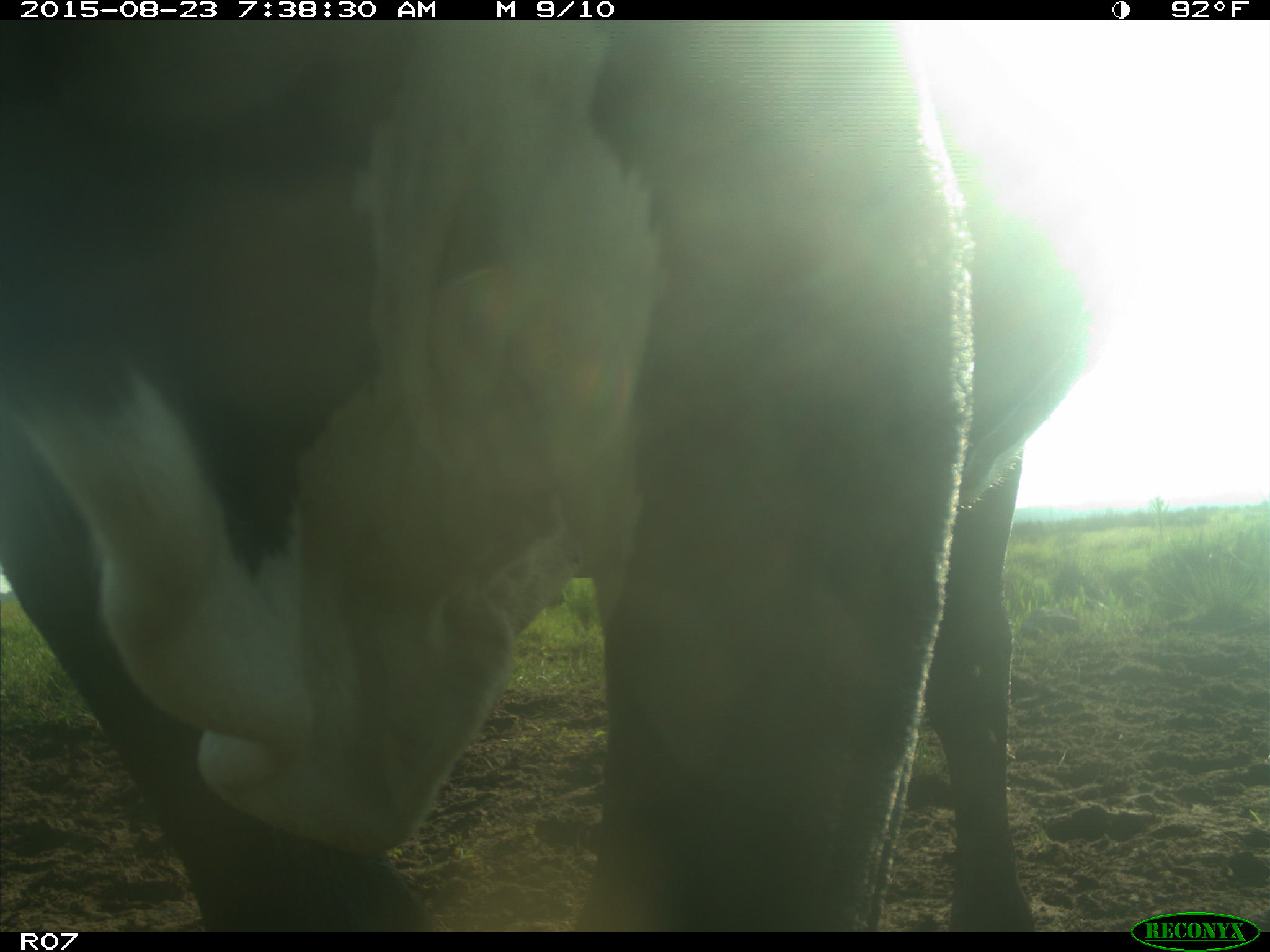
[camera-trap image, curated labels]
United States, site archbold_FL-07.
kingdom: Animalia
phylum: Chordata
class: Mammalia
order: Artiodactyla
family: Bovidae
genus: Bos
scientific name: Bos taurus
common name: domestic cow